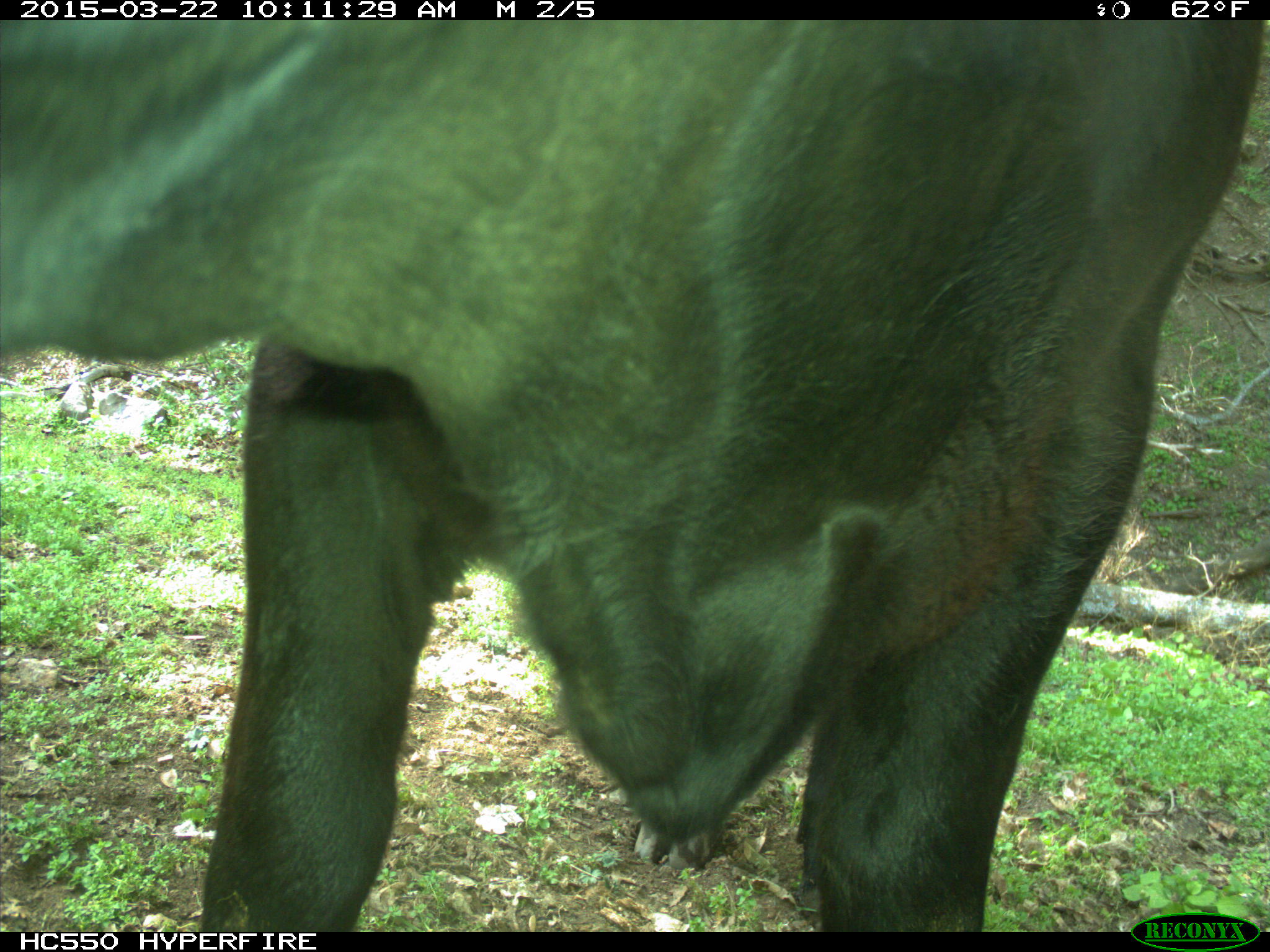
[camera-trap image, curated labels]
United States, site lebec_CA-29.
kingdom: Animalia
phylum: Chordata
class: Mammalia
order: Artiodactyla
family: Bovidae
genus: Bos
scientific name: Bos taurus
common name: domestic cow